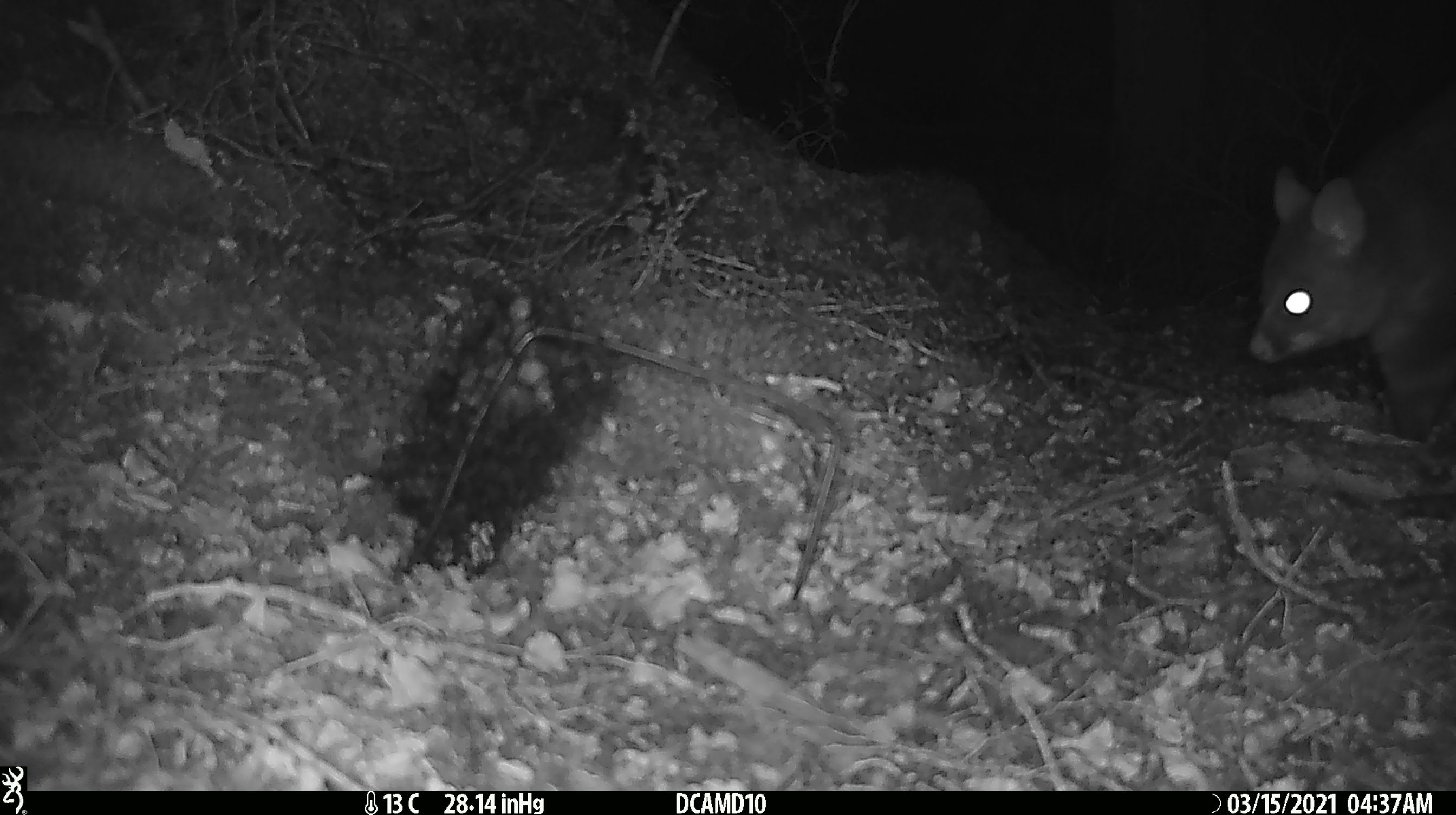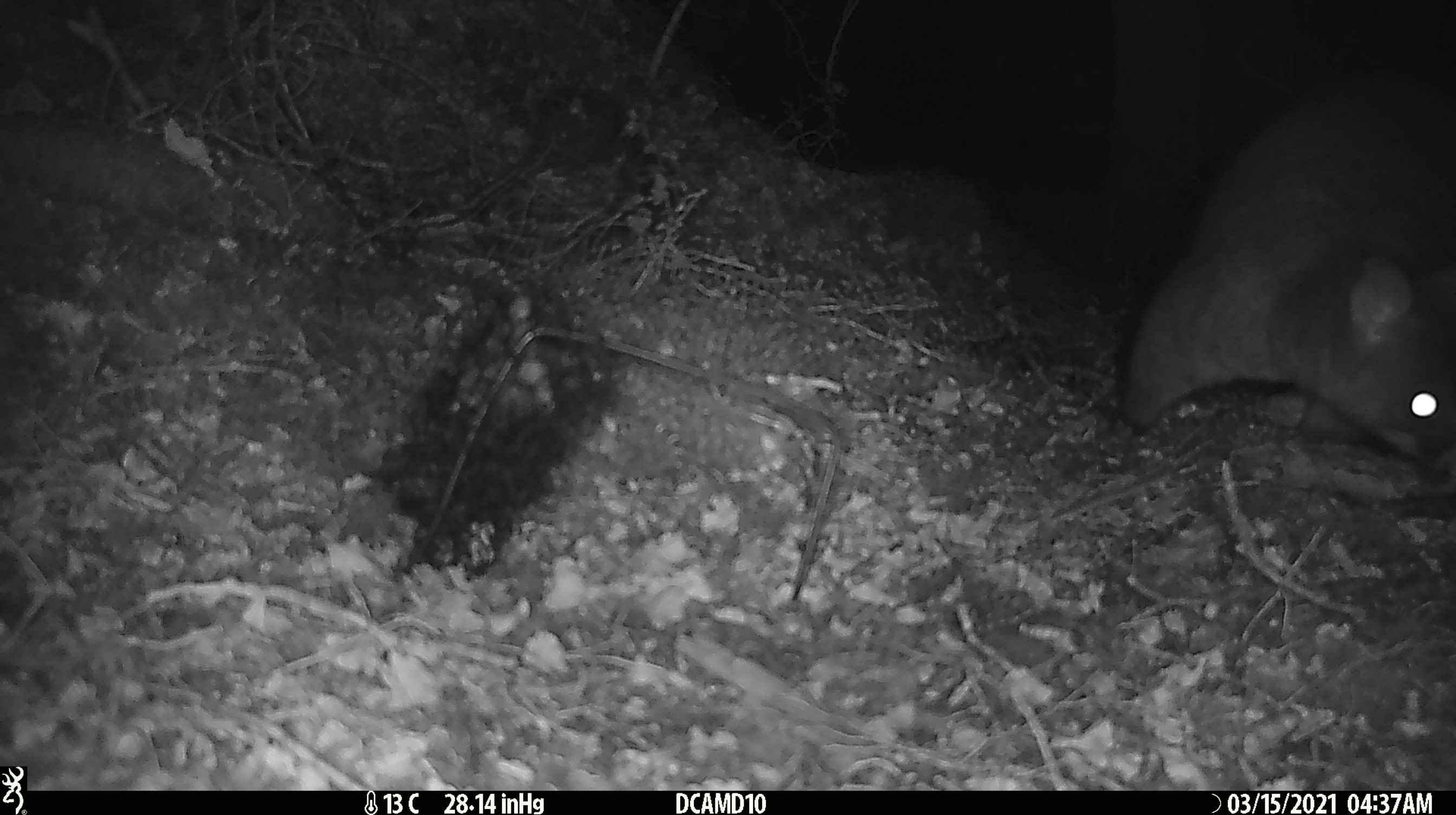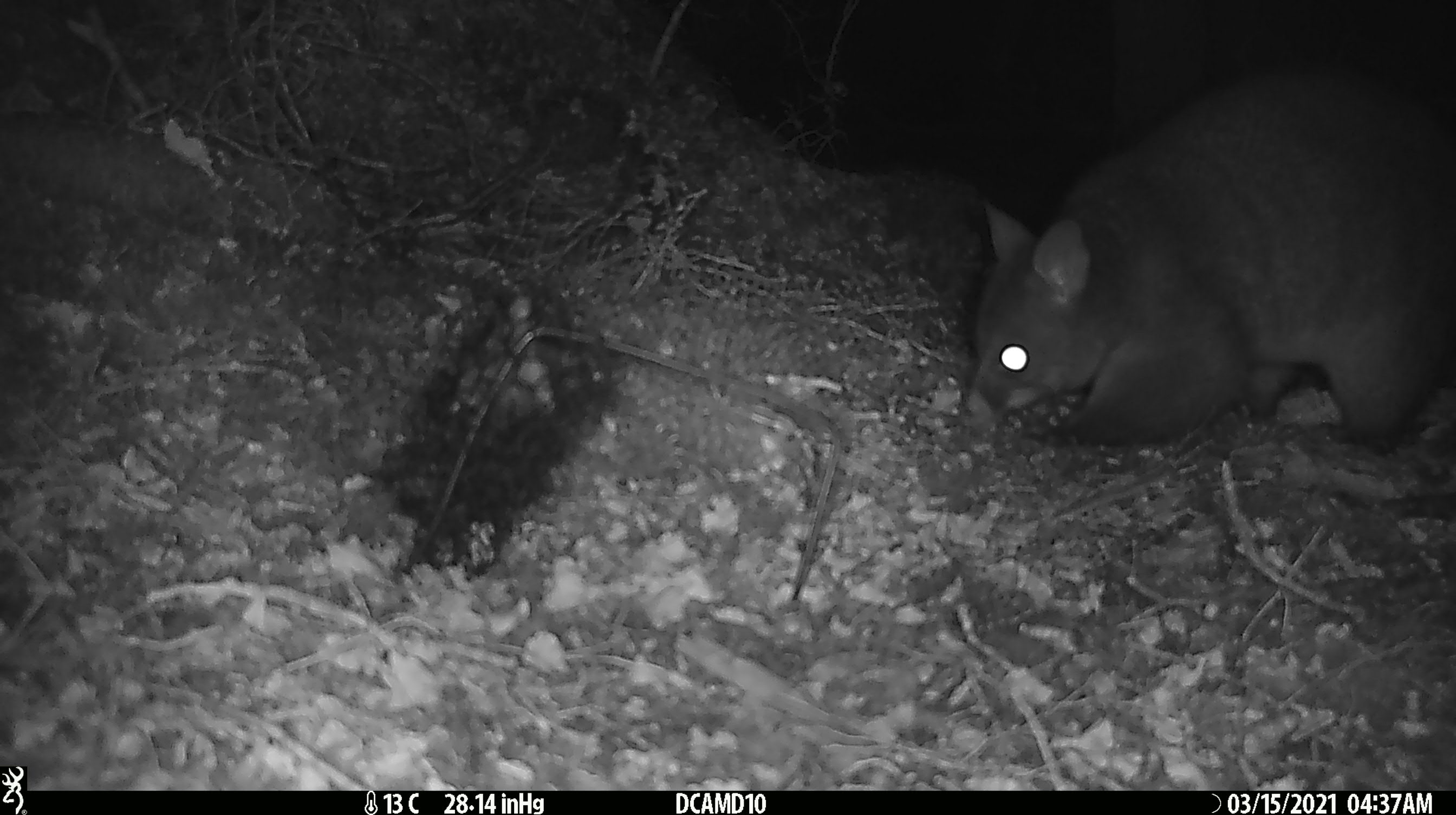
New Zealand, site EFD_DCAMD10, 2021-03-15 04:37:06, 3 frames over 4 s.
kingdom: Animalia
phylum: Chordata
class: Mammalia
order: Diprotodontia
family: Phalangeridae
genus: Trichosurus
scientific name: Trichosurus vulpecula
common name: common brushtail possum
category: possum